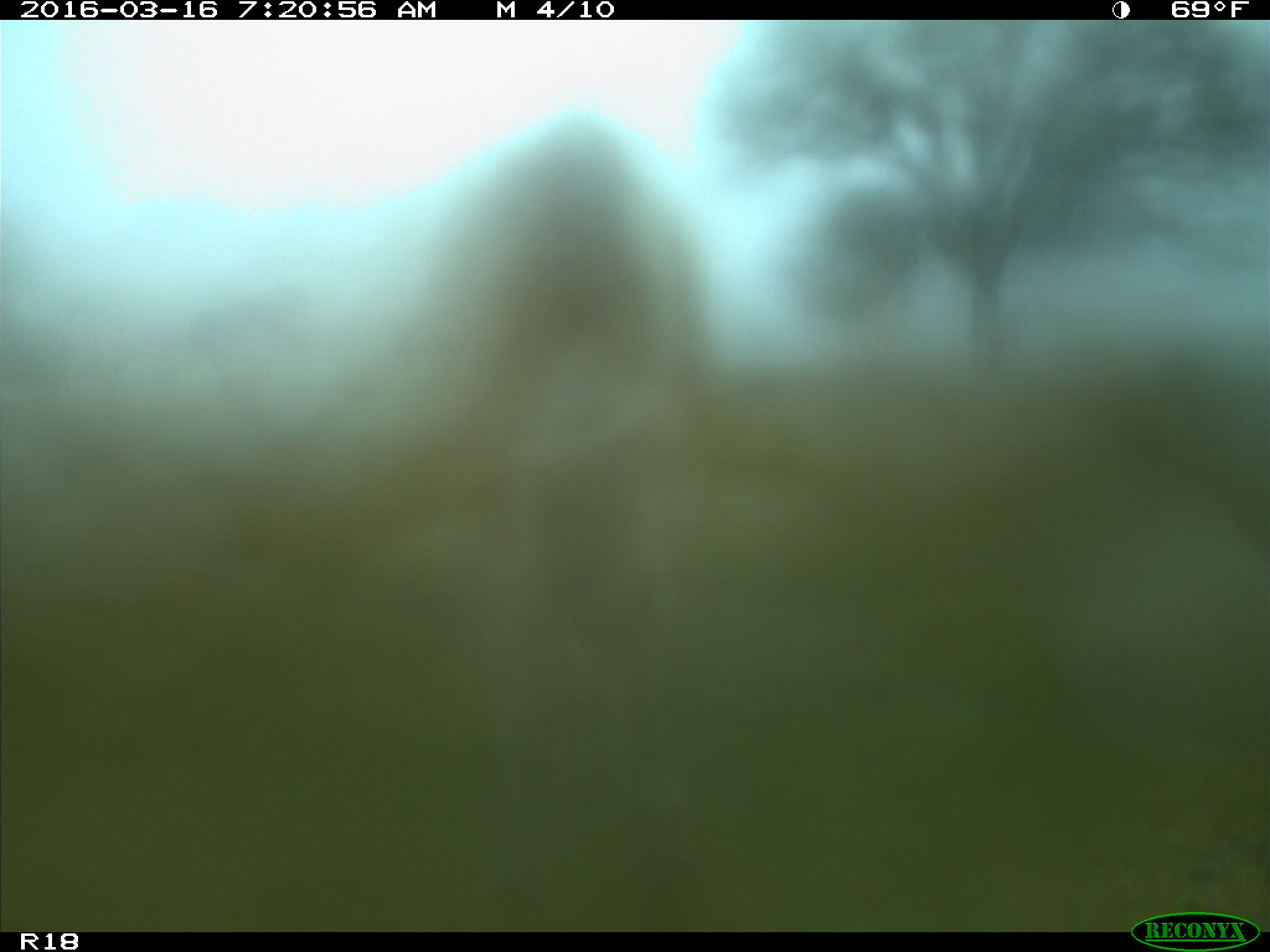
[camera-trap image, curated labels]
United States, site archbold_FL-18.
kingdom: Animalia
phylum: Chordata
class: Mammalia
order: Artiodactyla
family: Bovidae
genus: Bos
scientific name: Bos taurus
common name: domestic cow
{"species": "Bos taurus (domestic cow)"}